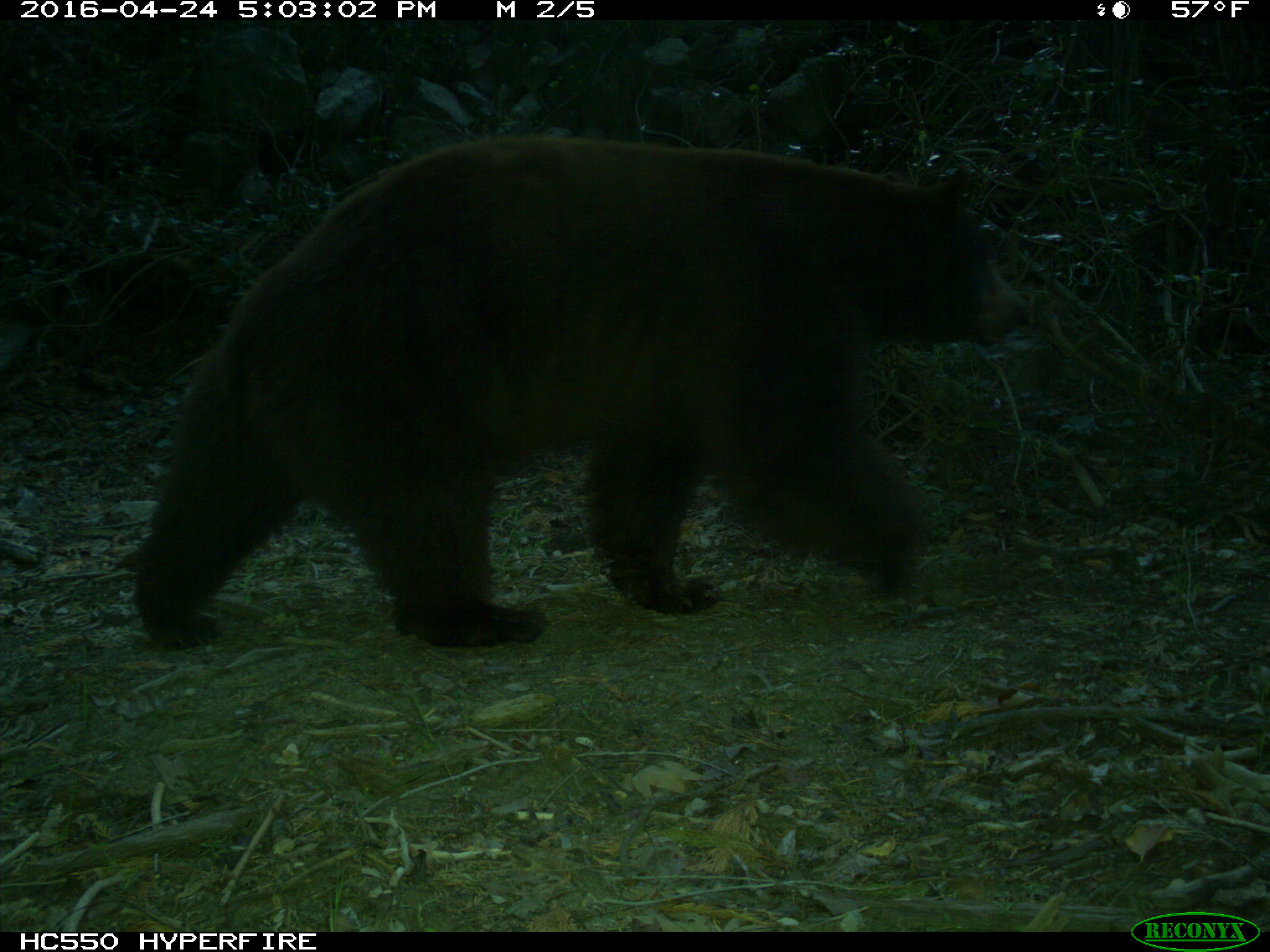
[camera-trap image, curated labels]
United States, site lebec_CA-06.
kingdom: Animalia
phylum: Chordata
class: Mammalia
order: Carnivora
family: Ursidae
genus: Ursus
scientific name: Ursus americanus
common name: american black bear